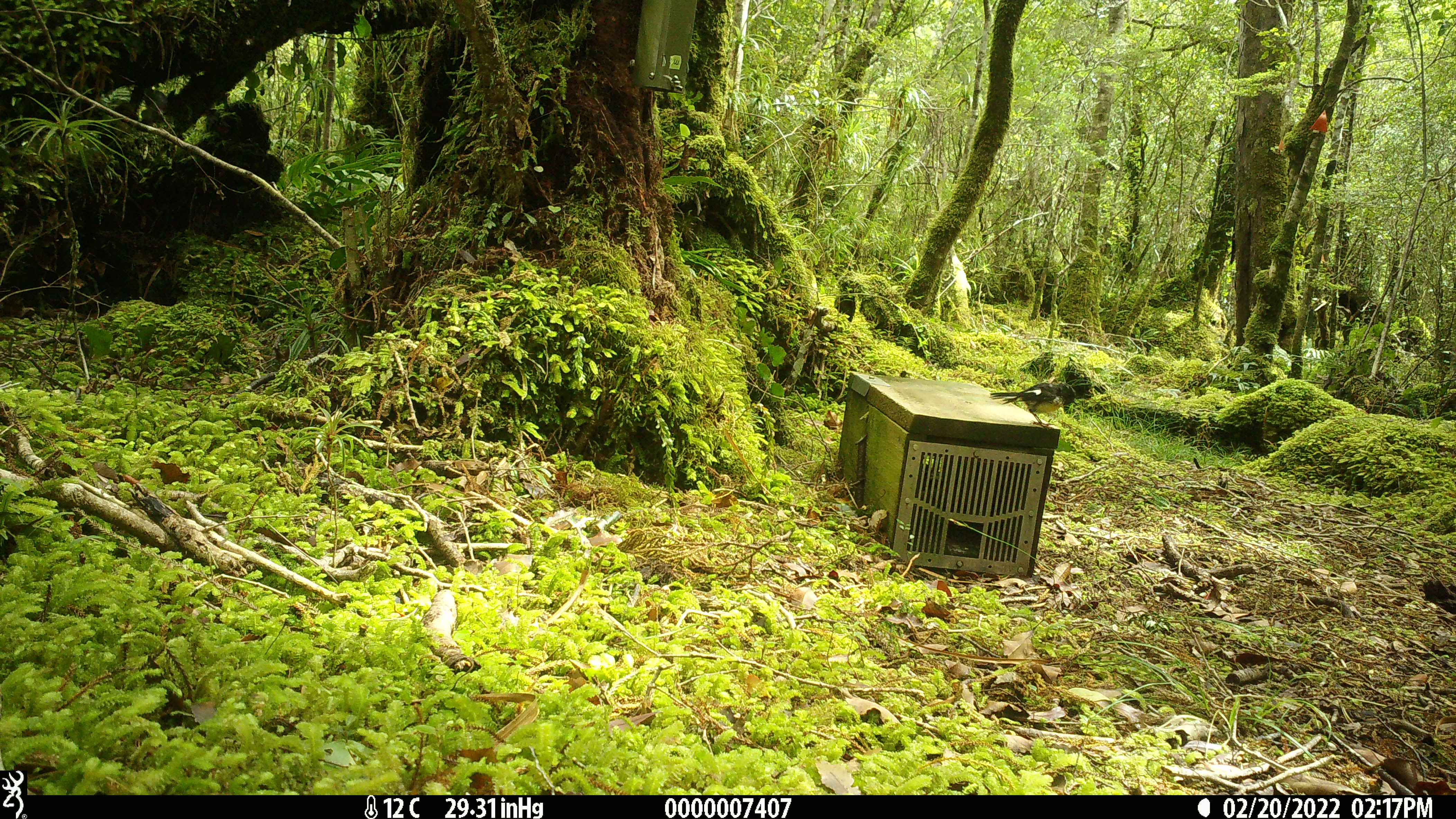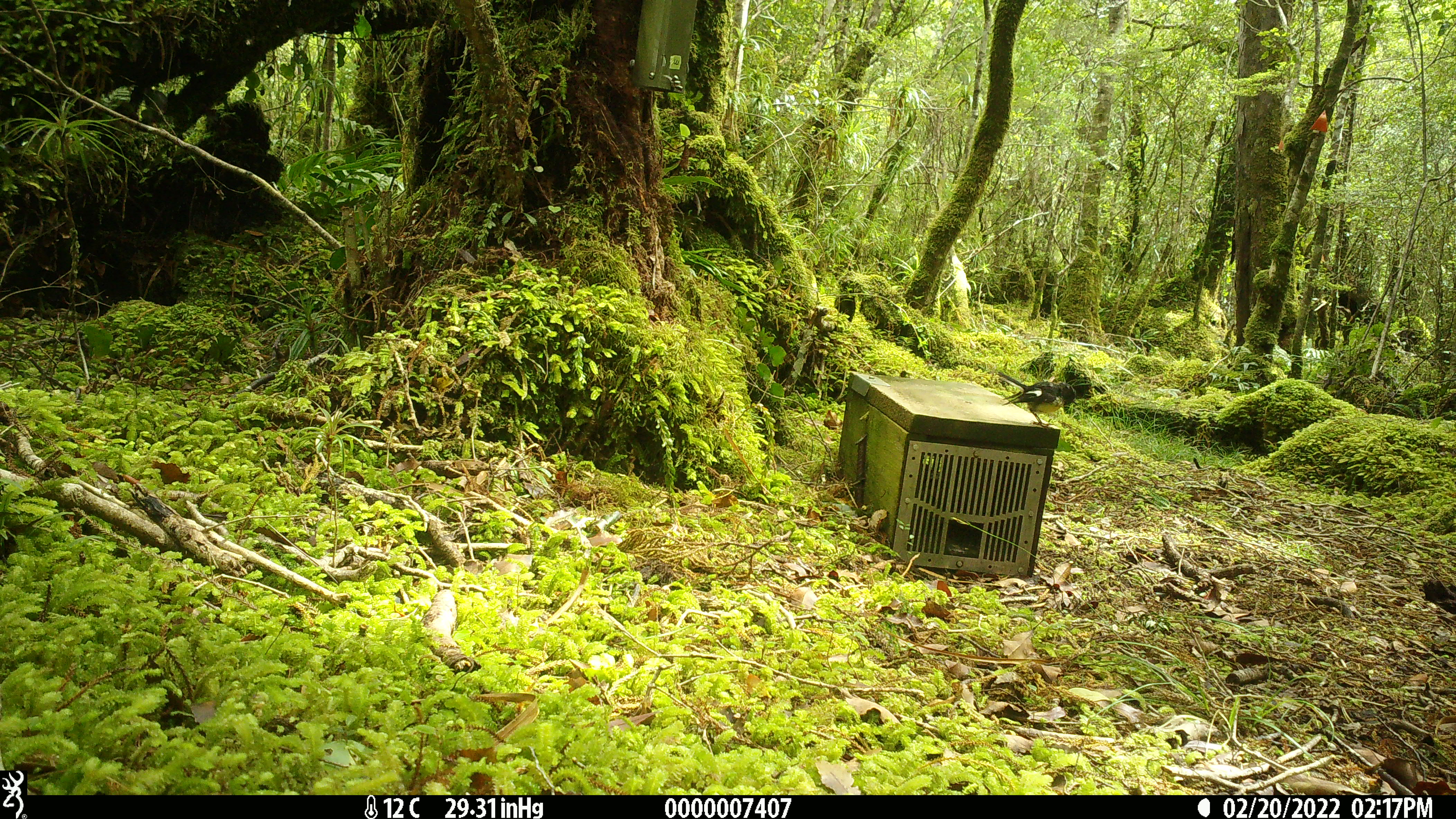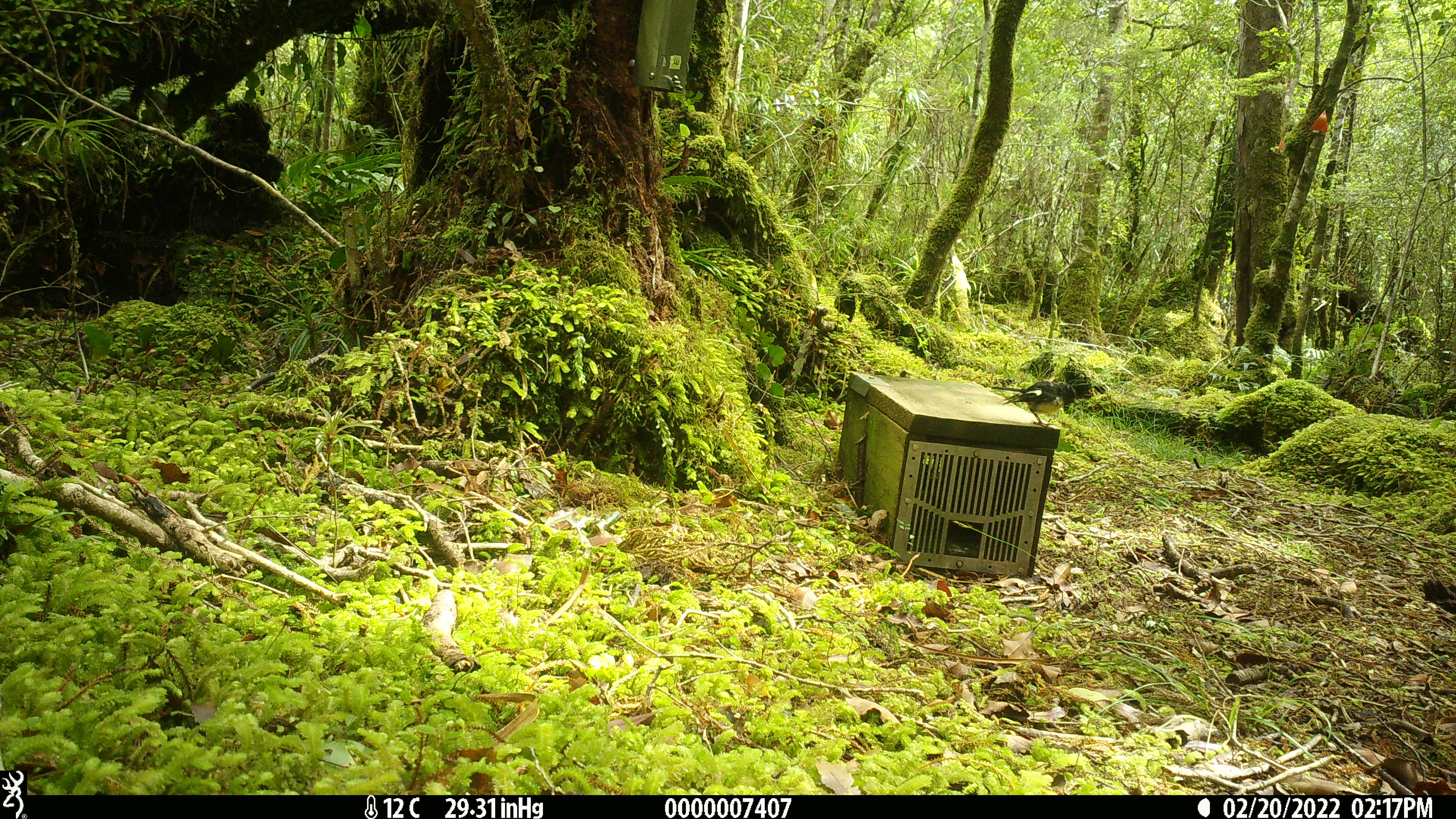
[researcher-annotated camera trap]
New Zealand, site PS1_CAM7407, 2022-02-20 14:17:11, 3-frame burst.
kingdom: Animalia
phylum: Chordata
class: Aves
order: Passeriformes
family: Petroicidae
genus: Petroica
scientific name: Petroica macrocephala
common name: tomtit